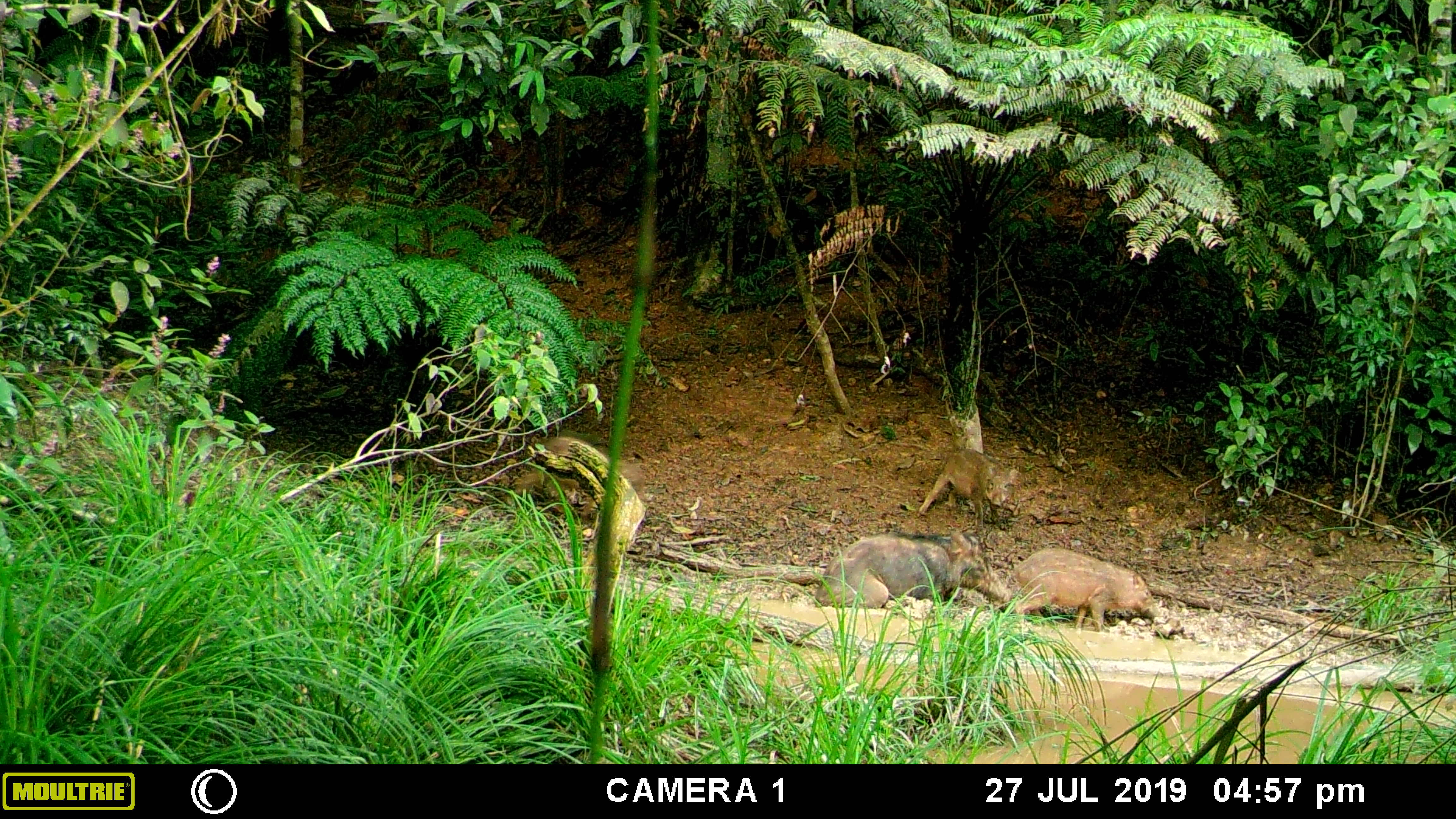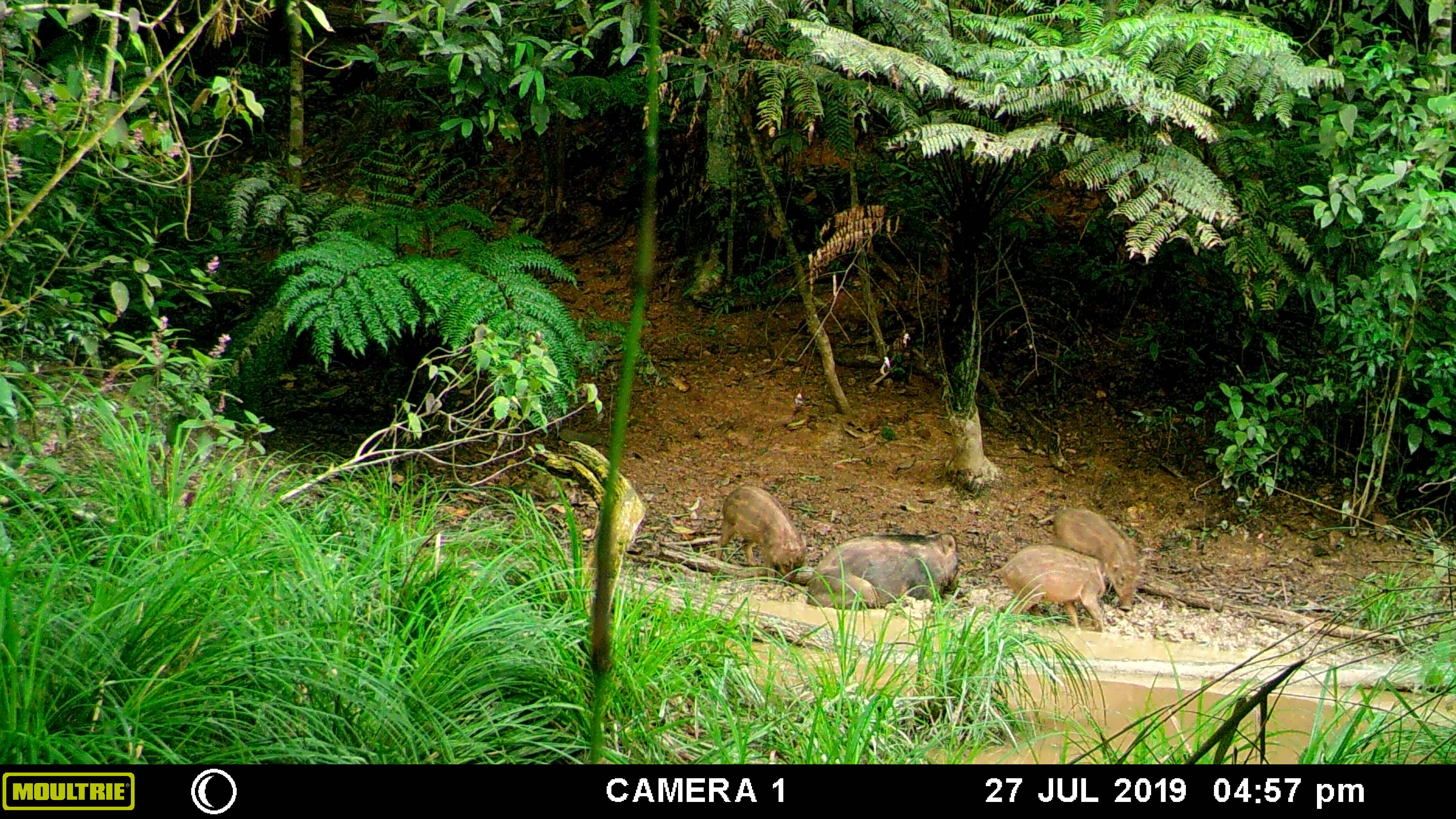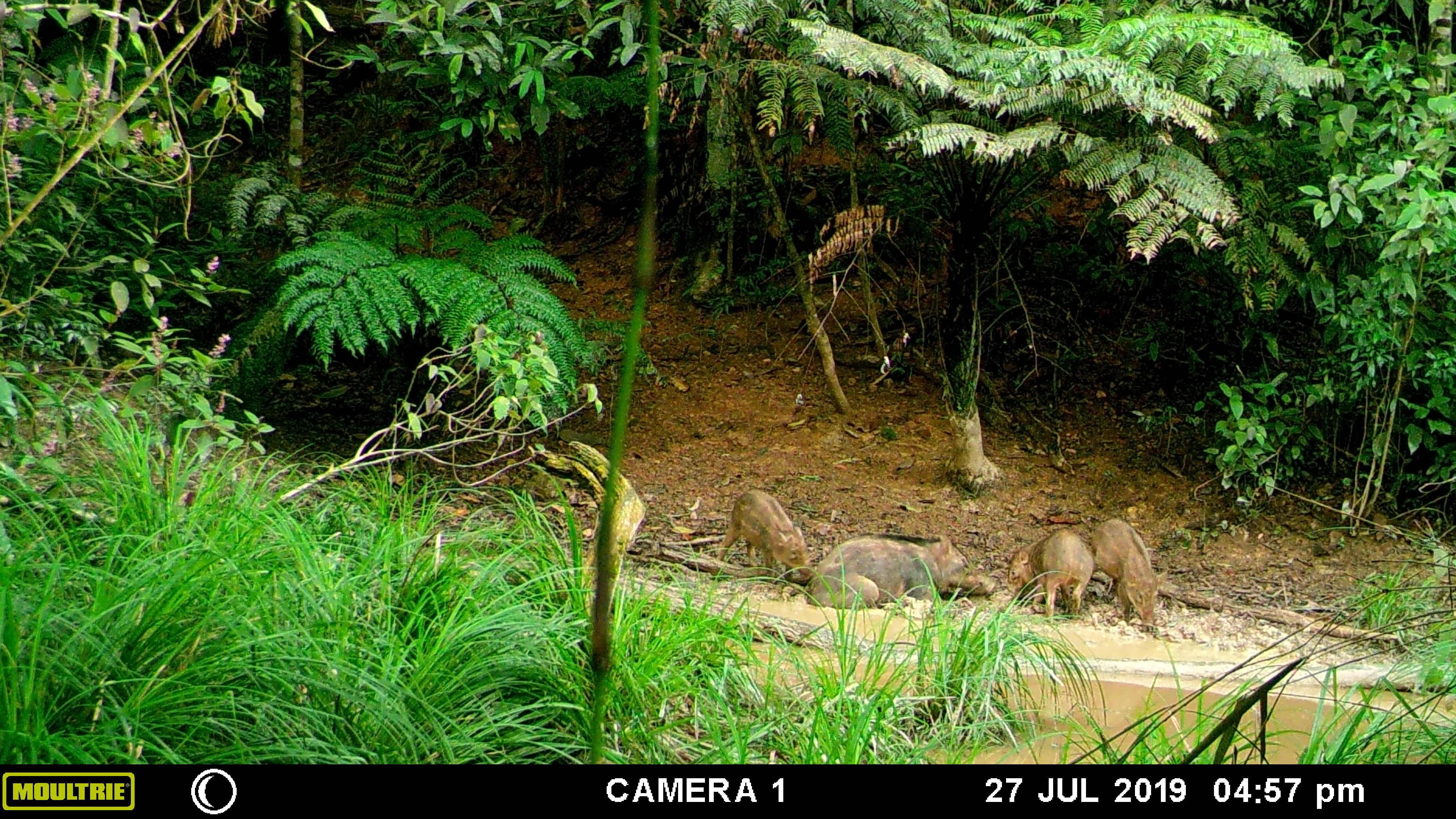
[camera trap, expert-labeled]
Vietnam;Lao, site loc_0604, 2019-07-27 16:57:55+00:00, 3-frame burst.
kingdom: Animalia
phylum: Chordata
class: Mammalia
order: Artiodactyla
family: Suidae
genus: Sus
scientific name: Sus scrofa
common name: eurasian wild pig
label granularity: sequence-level